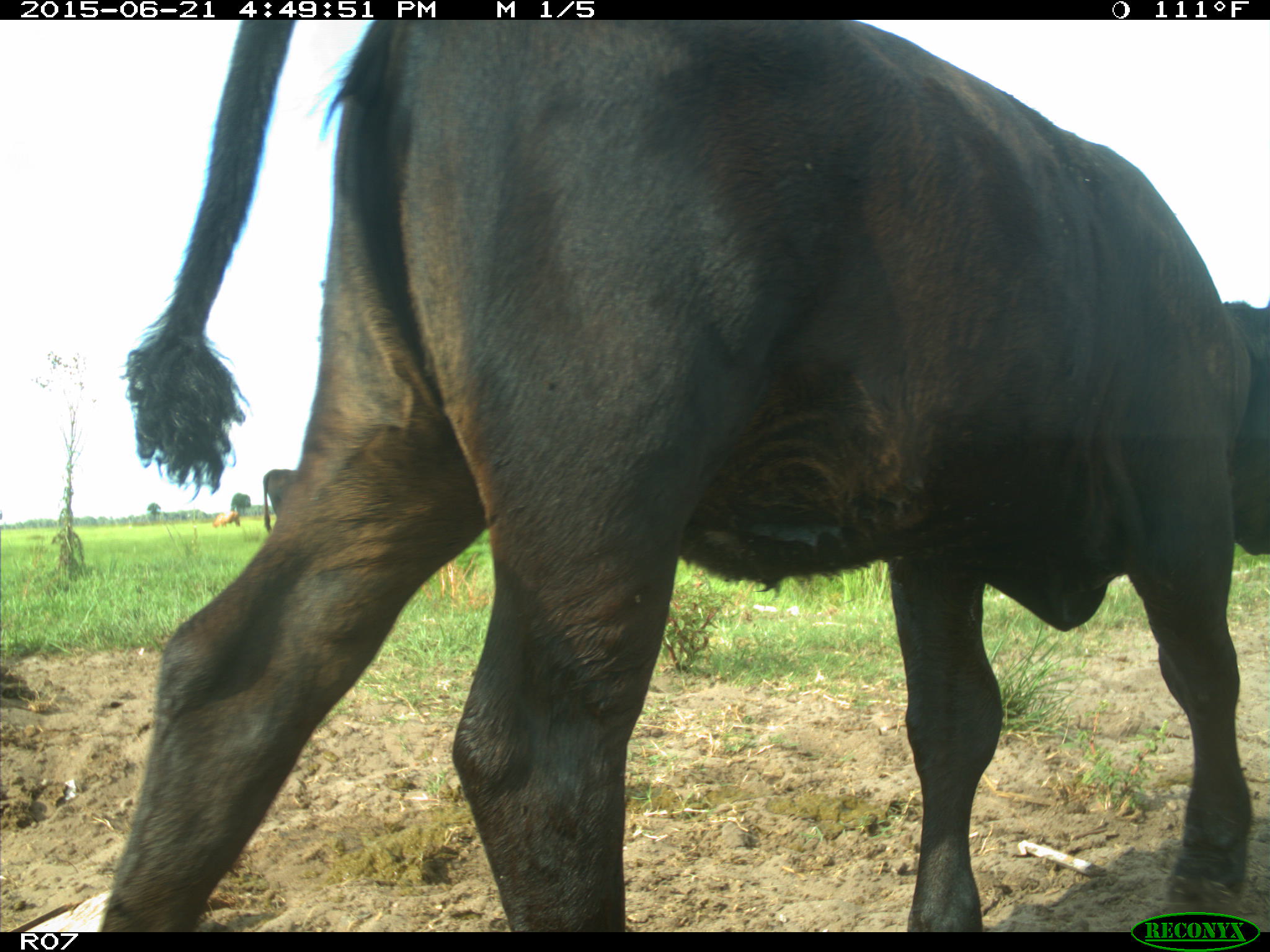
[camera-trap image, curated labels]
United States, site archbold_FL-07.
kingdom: Animalia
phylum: Chordata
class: Mammalia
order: Artiodactyla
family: Bovidae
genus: Bos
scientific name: Bos taurus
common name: domestic cow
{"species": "Bos taurus (domestic cow)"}